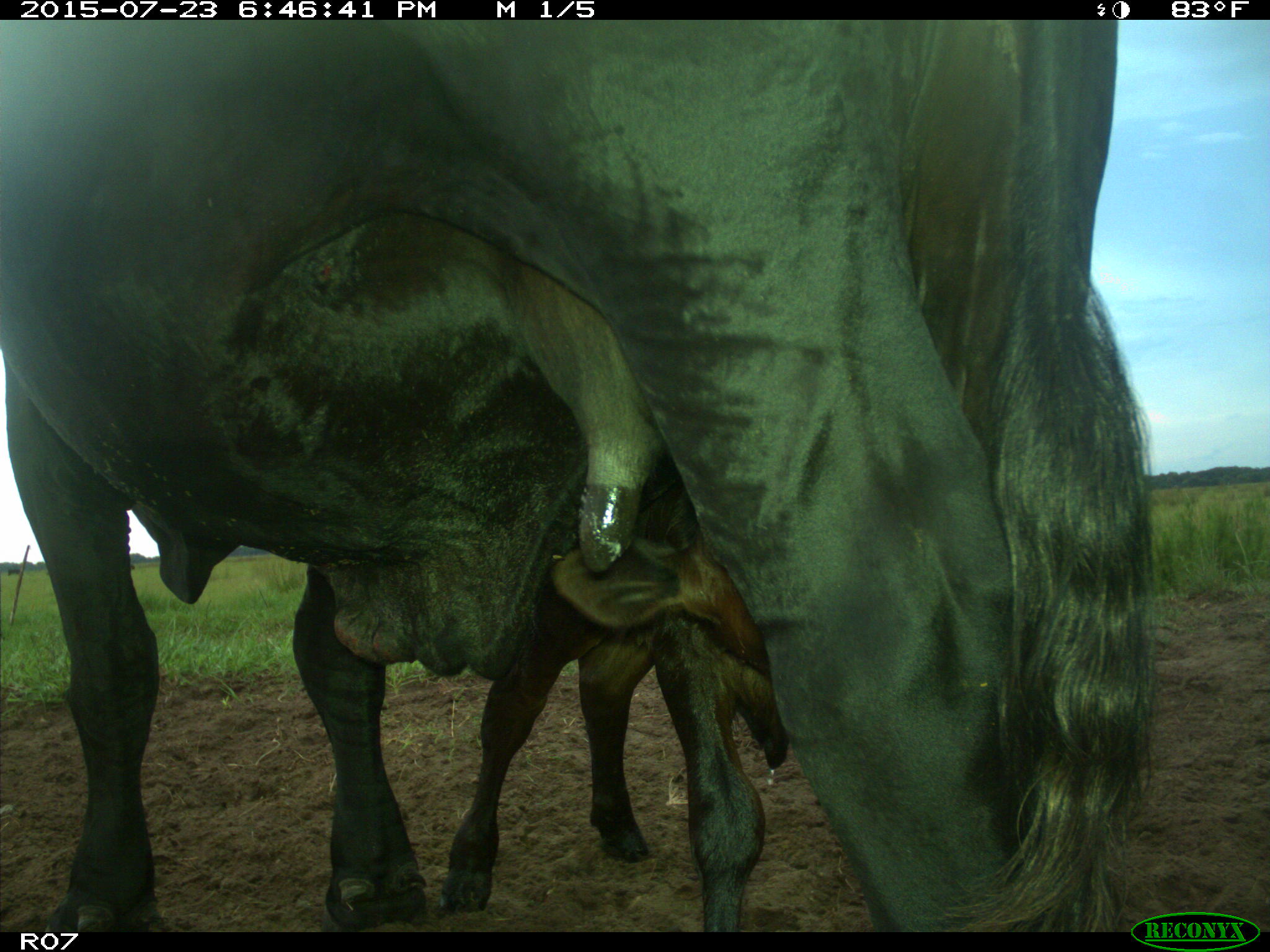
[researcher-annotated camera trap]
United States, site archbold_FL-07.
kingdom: Animalia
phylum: Chordata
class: Mammalia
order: Artiodactyla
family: Bovidae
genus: Bos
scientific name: Bos taurus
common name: domestic cow